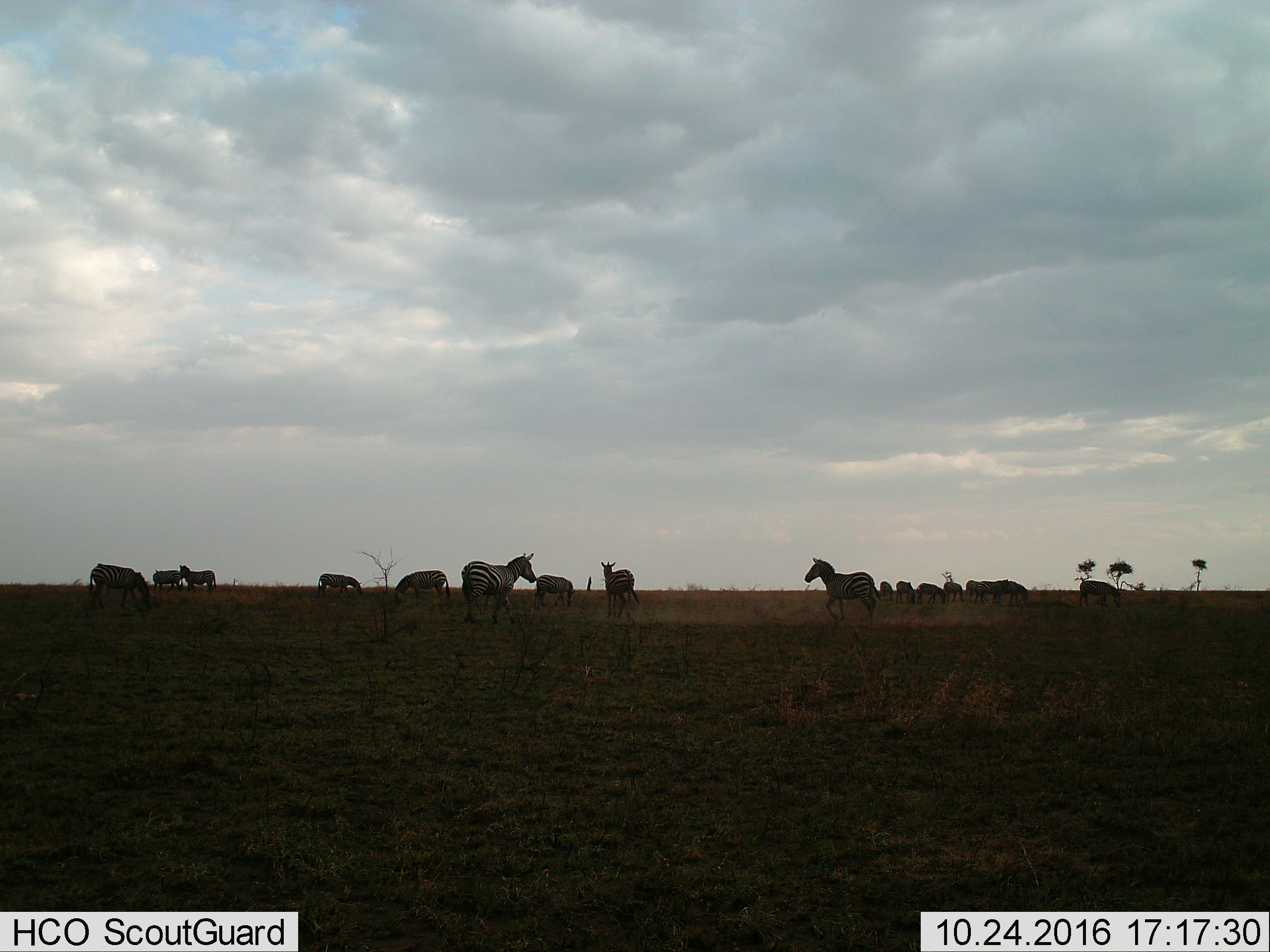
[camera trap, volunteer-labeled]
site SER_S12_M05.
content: unidentified animal